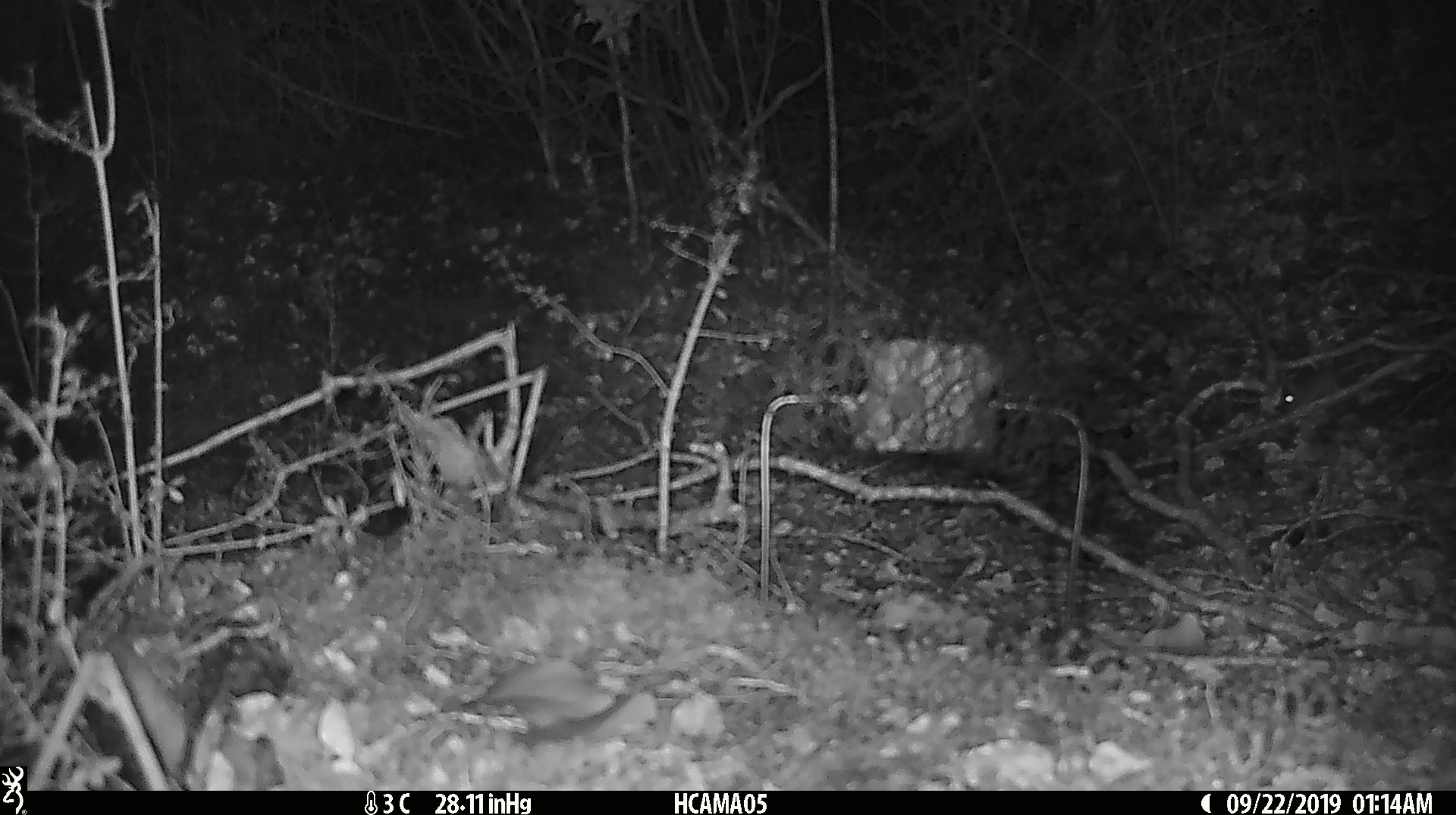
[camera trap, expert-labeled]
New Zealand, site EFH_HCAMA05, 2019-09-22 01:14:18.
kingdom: Animalia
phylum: Chordata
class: Mammalia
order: Rodentia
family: Muridae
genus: Mus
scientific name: Mus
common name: mouse